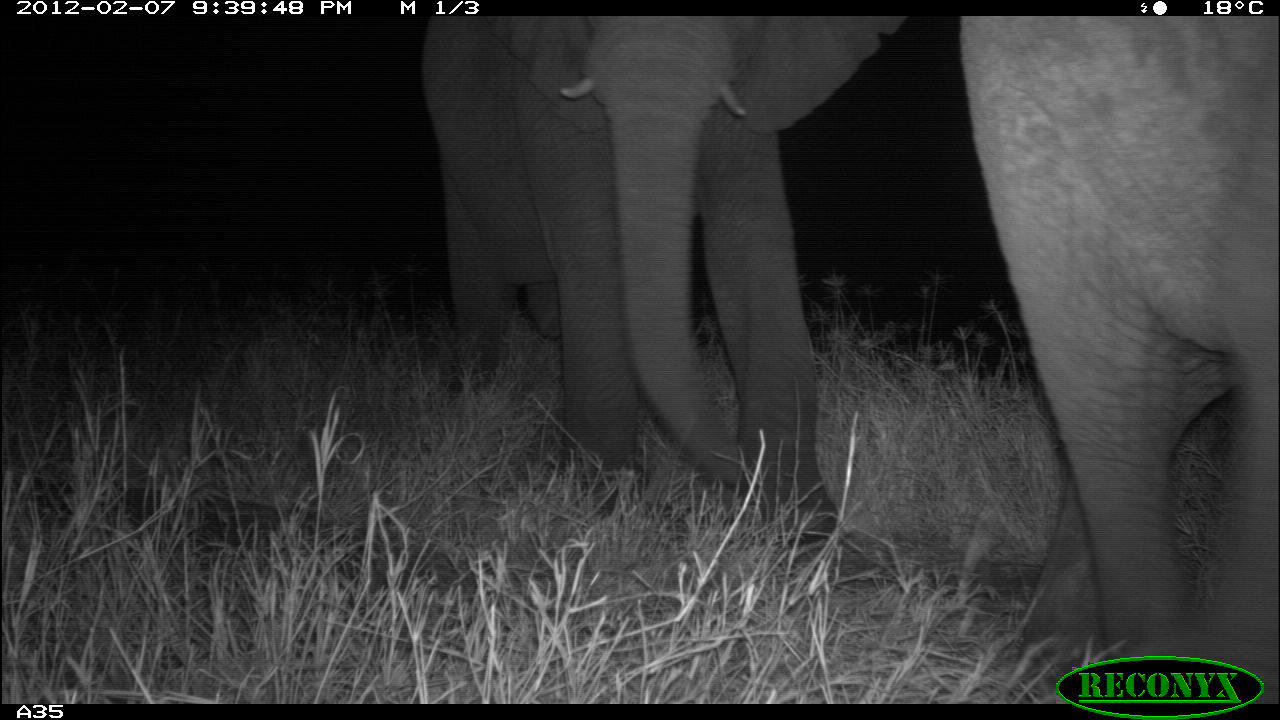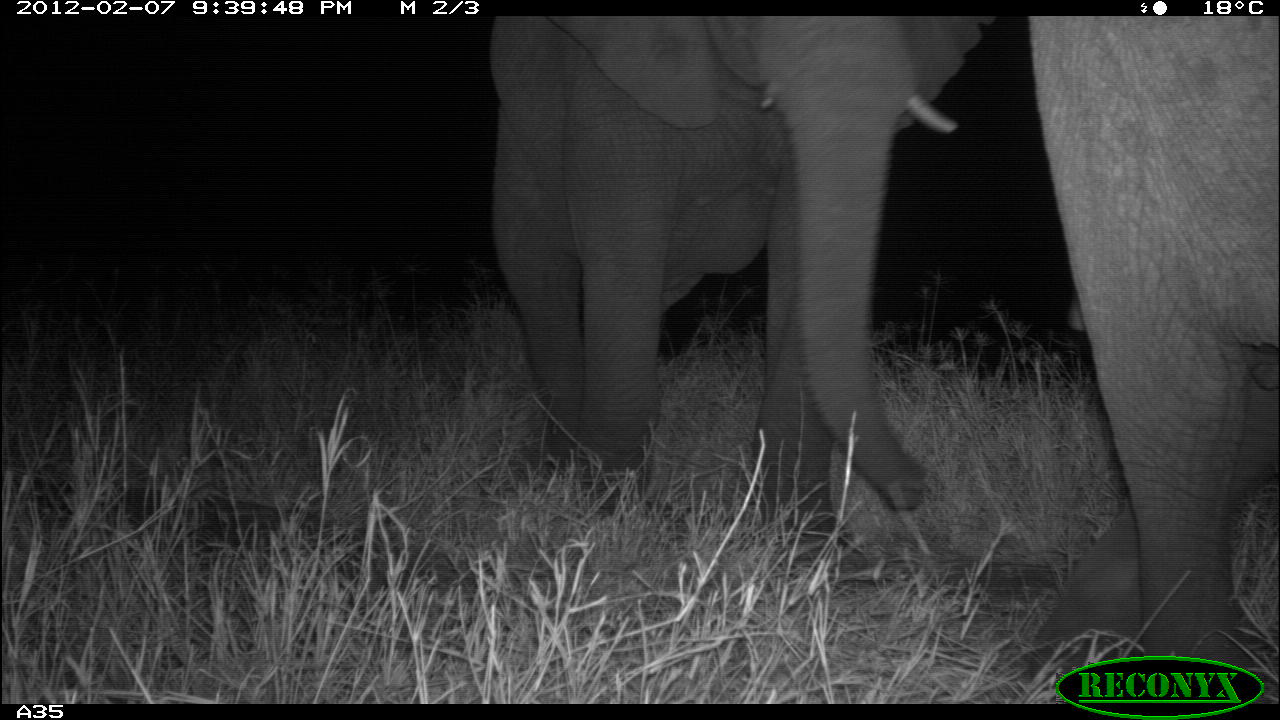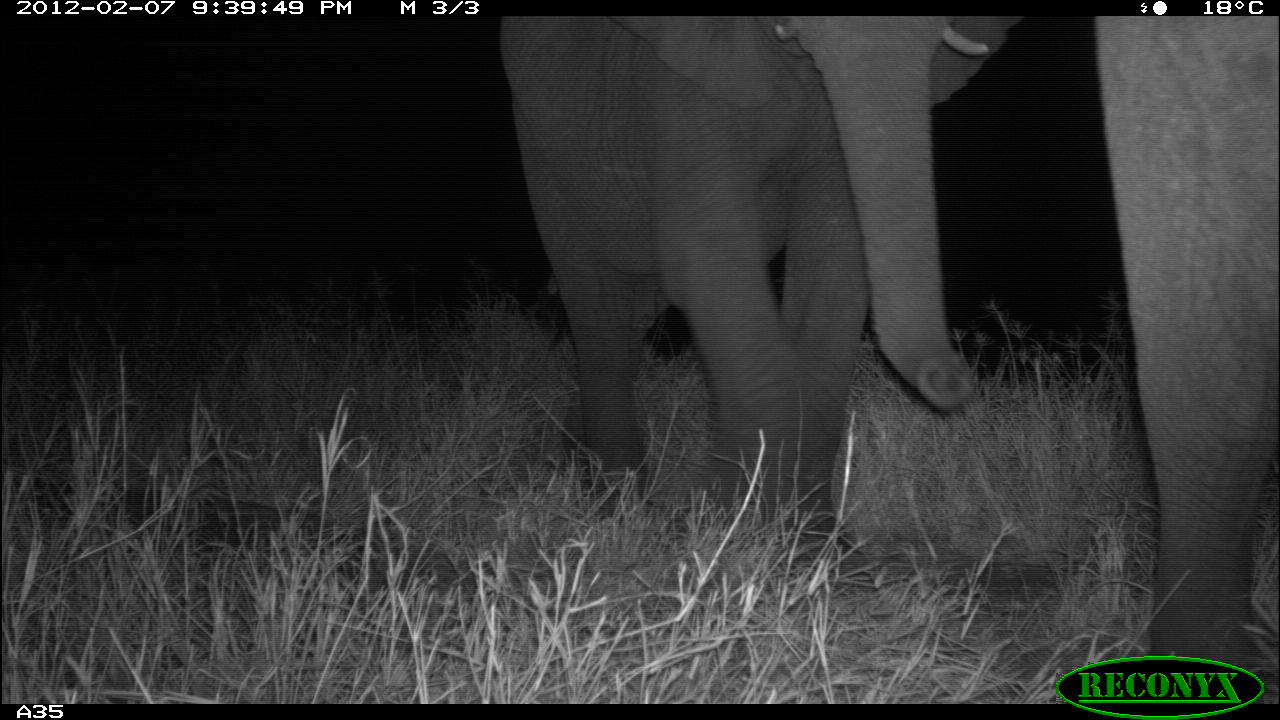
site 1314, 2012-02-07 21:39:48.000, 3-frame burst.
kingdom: Animalia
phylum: Chordata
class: Mammalia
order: Proboscidea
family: Elephantidae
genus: Loxodonta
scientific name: Loxodonta africana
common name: african bush elephant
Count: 2.